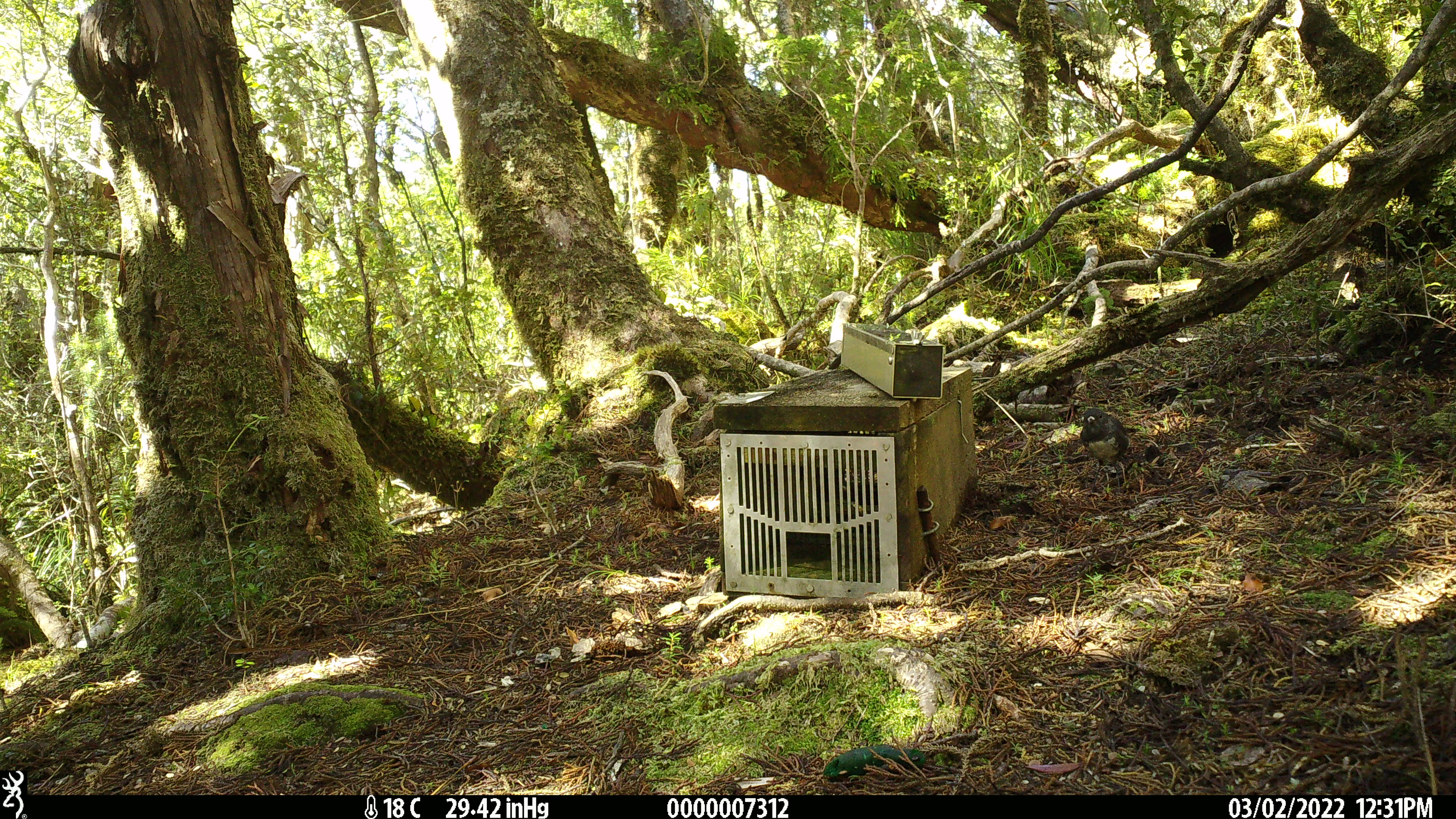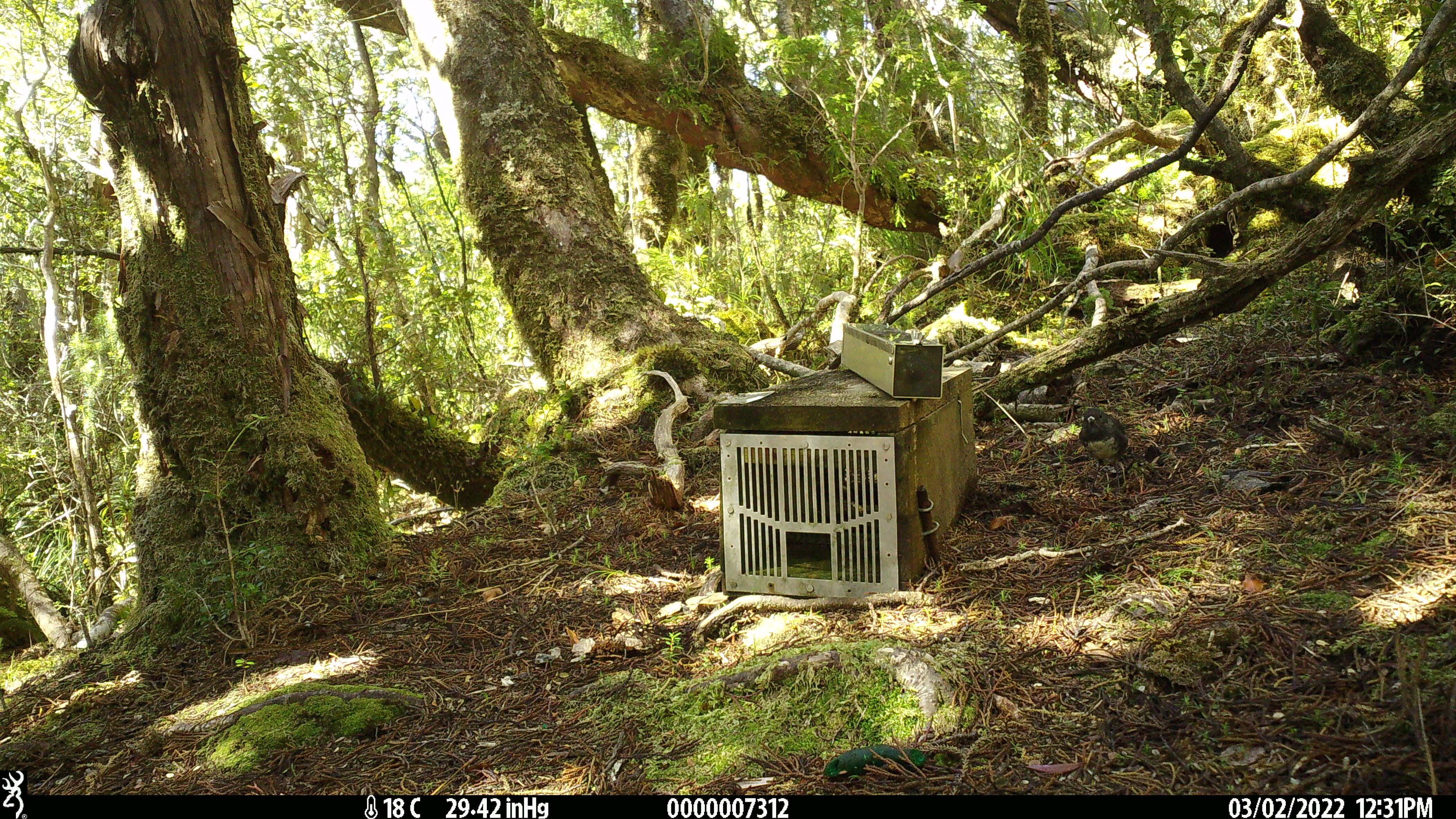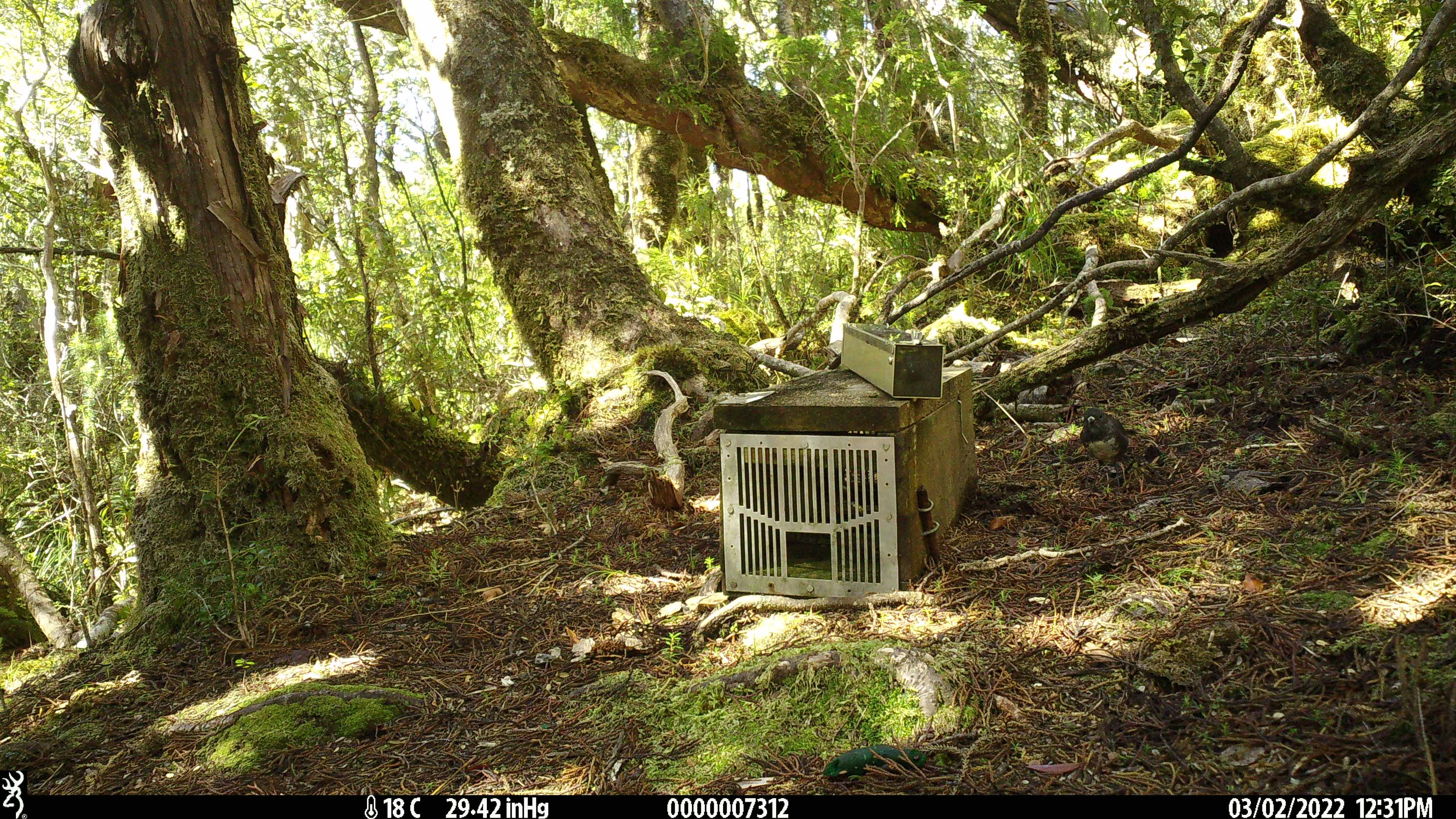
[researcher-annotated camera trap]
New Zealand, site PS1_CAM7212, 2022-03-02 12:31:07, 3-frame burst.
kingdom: Animalia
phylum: Chordata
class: Aves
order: Passeriformes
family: Petroicidae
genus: Petroica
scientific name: Petroica australis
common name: new zealand robin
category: robin